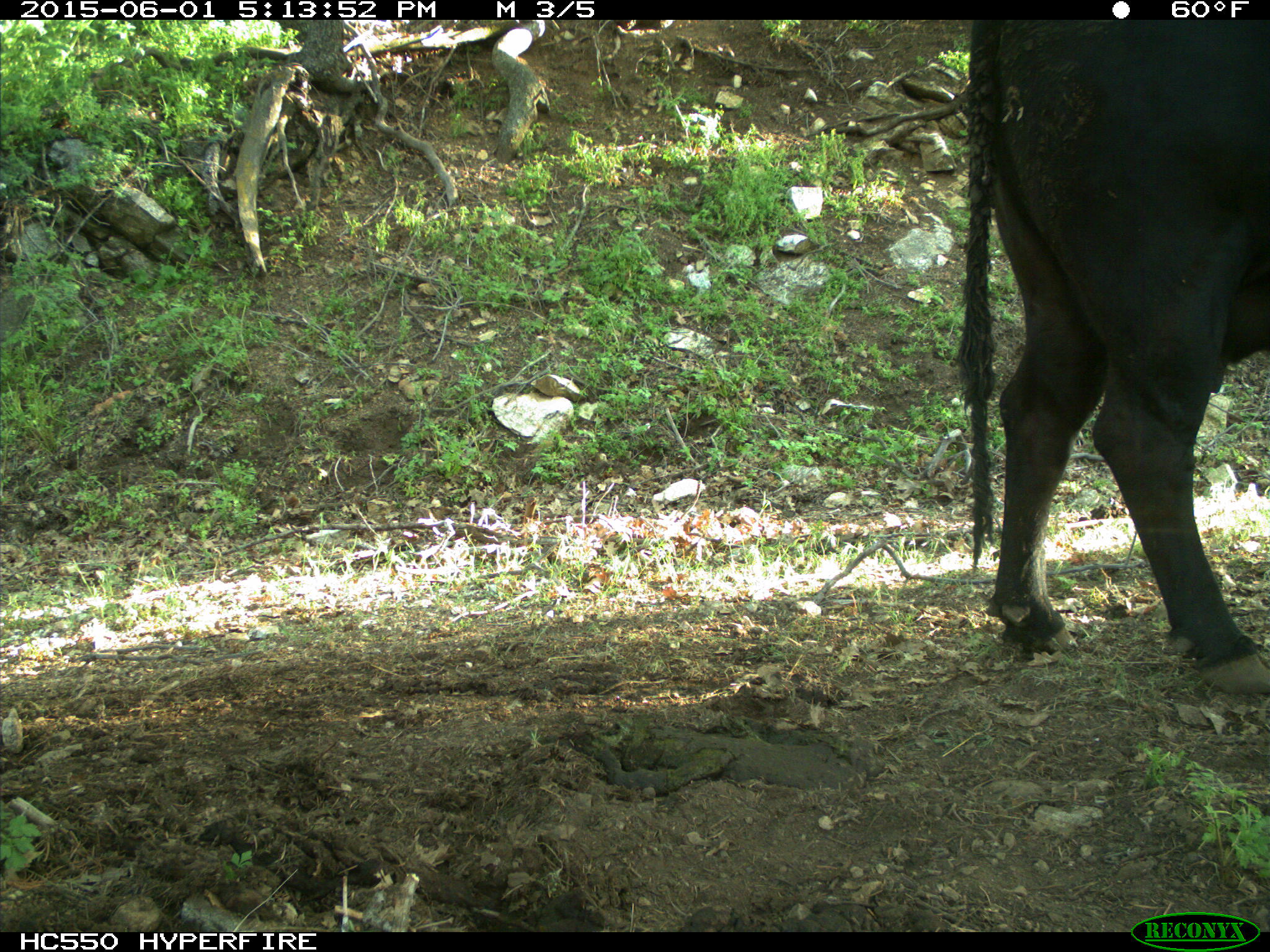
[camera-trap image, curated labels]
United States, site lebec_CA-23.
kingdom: Animalia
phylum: Chordata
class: Mammalia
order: Artiodactyla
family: Bovidae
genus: Bos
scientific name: Bos taurus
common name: domestic cow